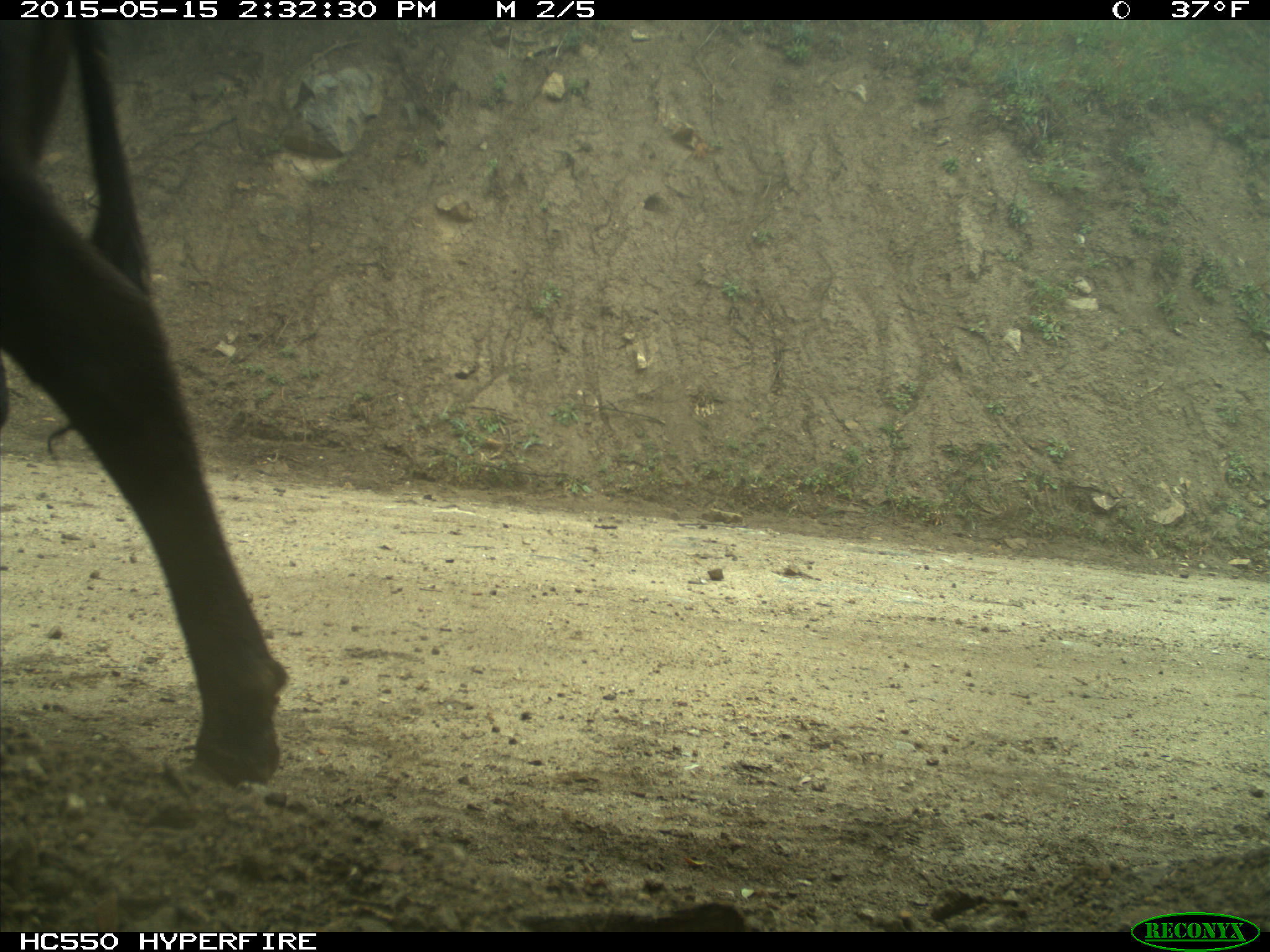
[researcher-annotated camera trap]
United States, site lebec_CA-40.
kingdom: Animalia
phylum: Chordata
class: Mammalia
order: Artiodactyla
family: Bovidae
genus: Bos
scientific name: Bos taurus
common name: domestic cow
Bos taurus (domestic cow).